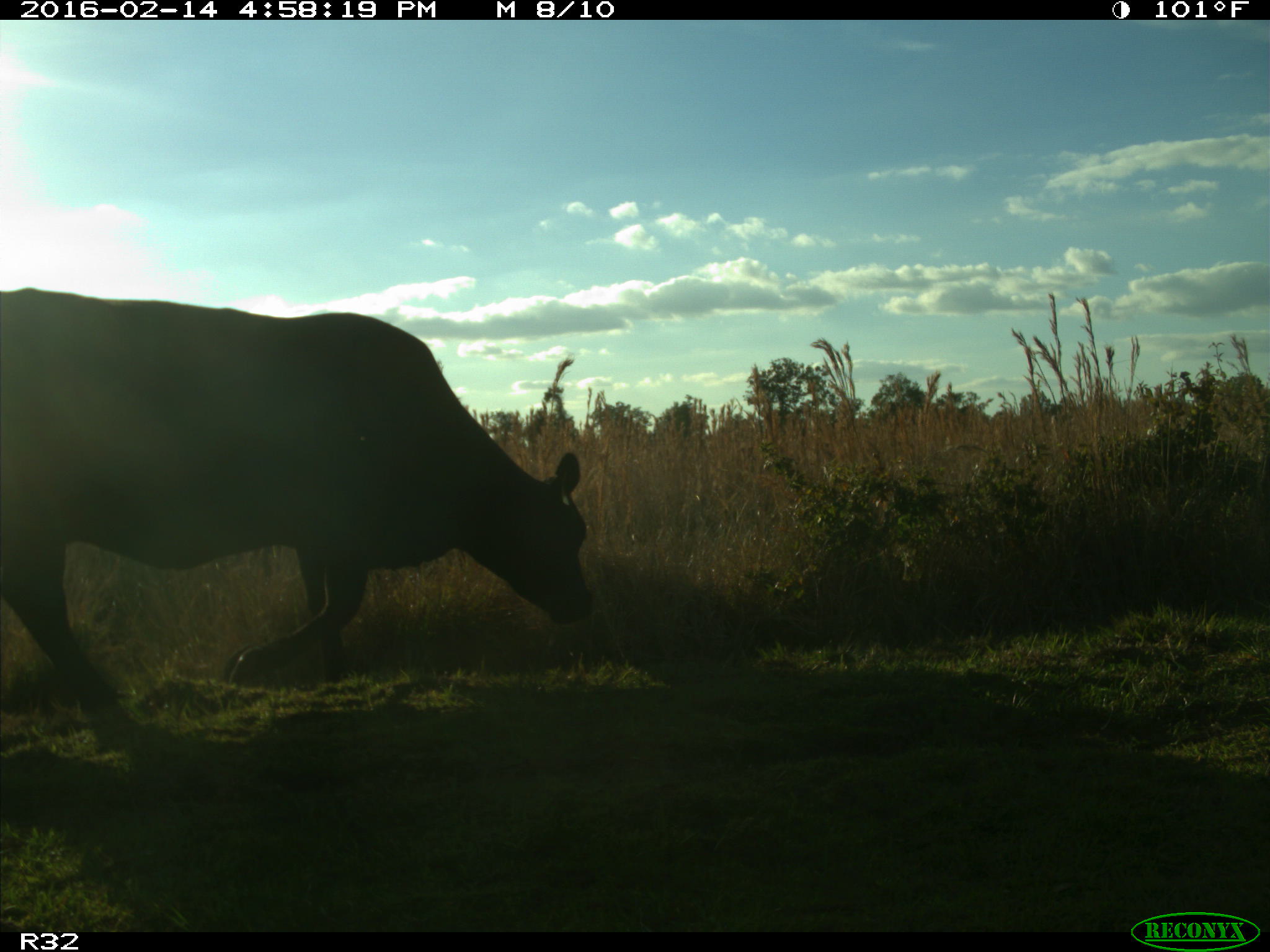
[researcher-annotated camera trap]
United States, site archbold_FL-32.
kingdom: Animalia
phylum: Chordata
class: Mammalia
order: Artiodactyla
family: Bovidae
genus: Bos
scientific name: Bos taurus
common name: domestic cow